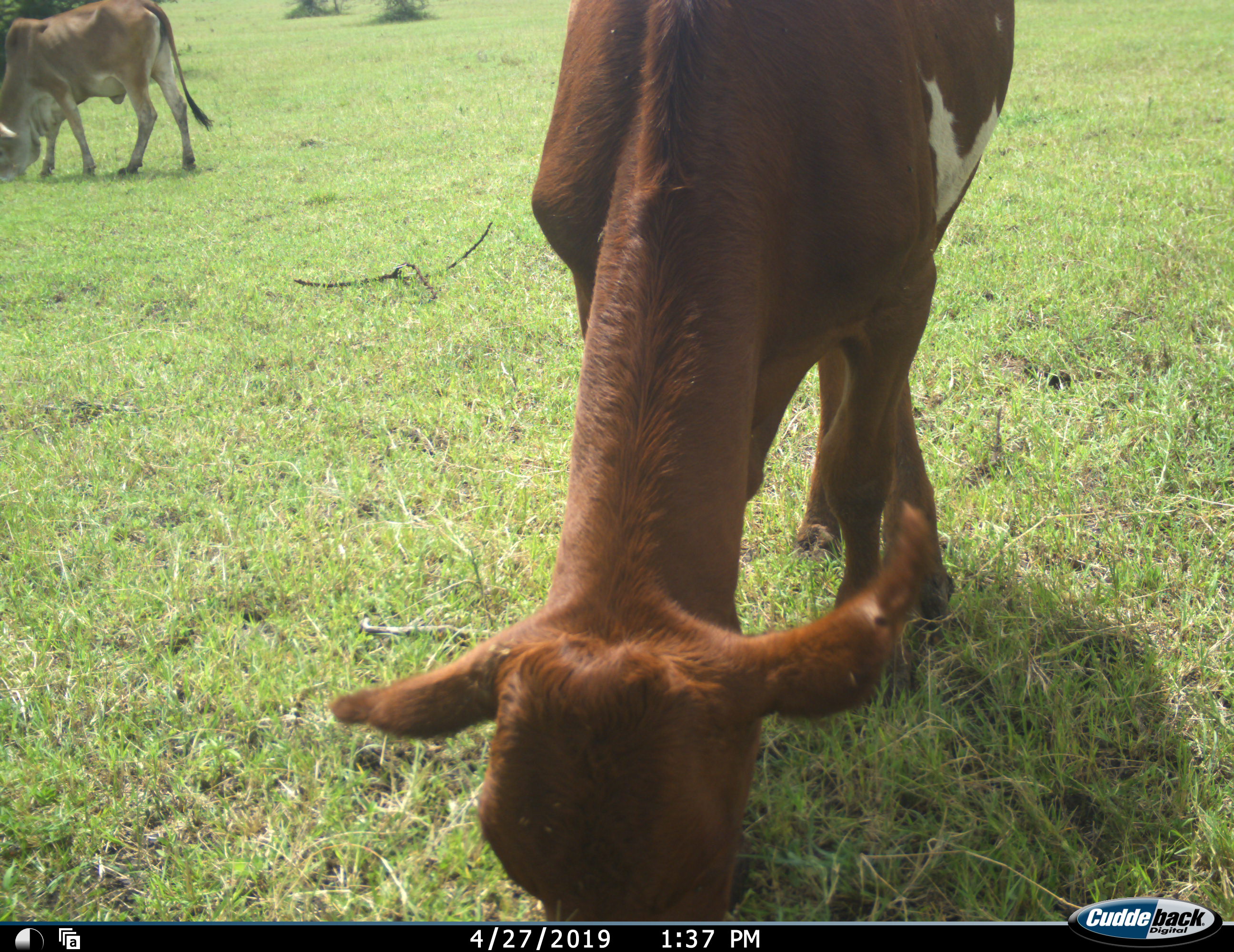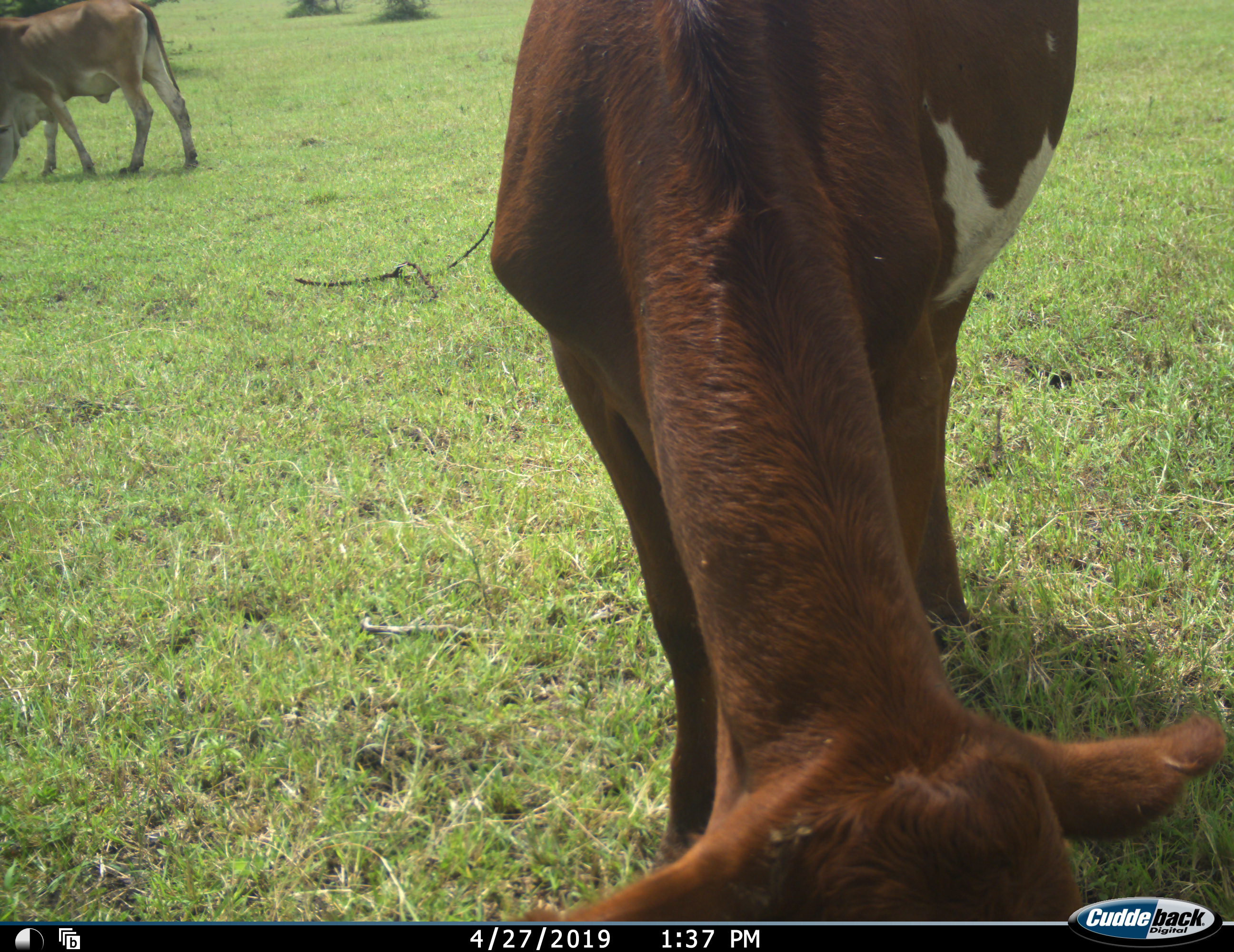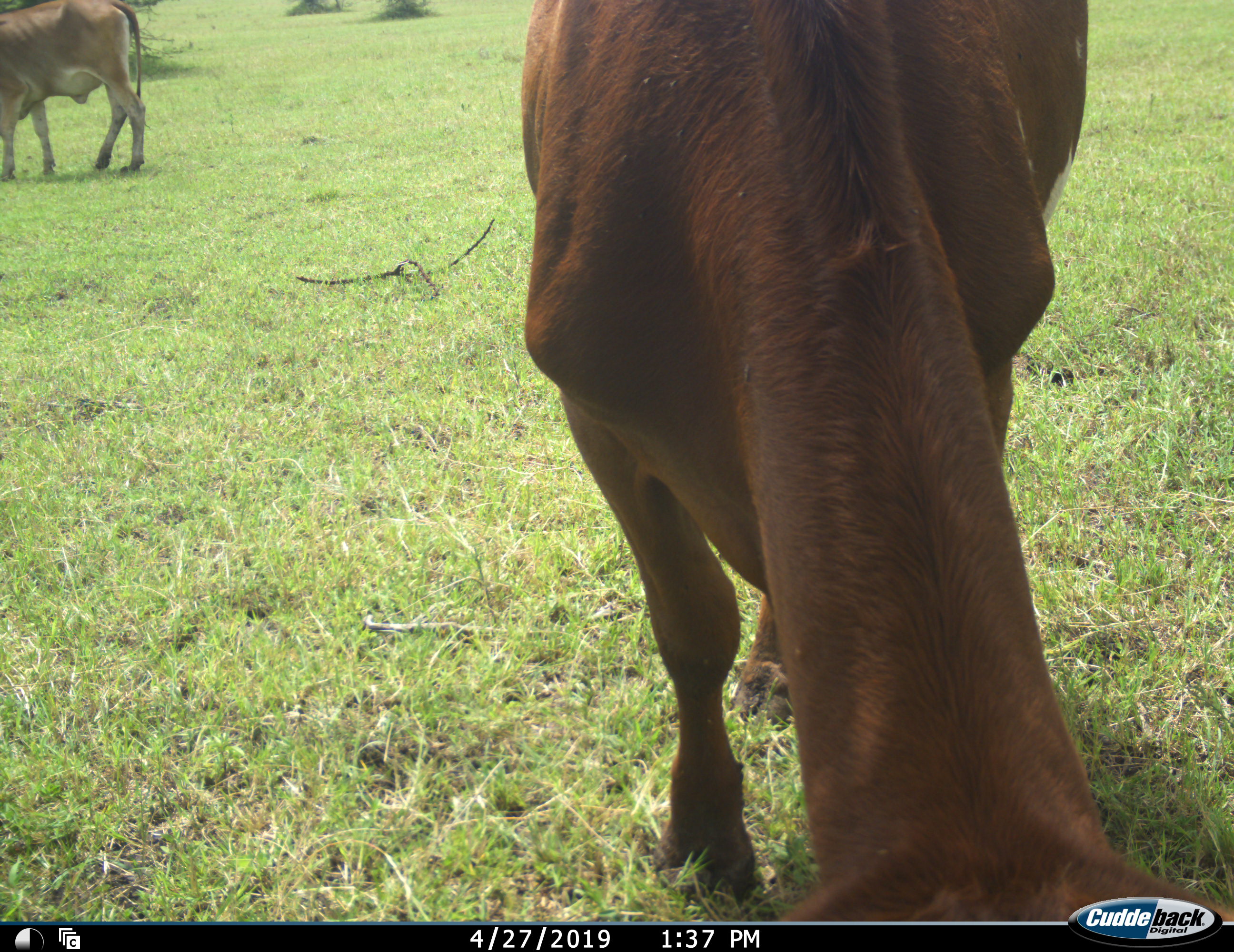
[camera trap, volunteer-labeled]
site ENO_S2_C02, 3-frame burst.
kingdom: Animalia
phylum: Chordata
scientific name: Vertebrata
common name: domestic animal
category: domesticanimal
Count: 2.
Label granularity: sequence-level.